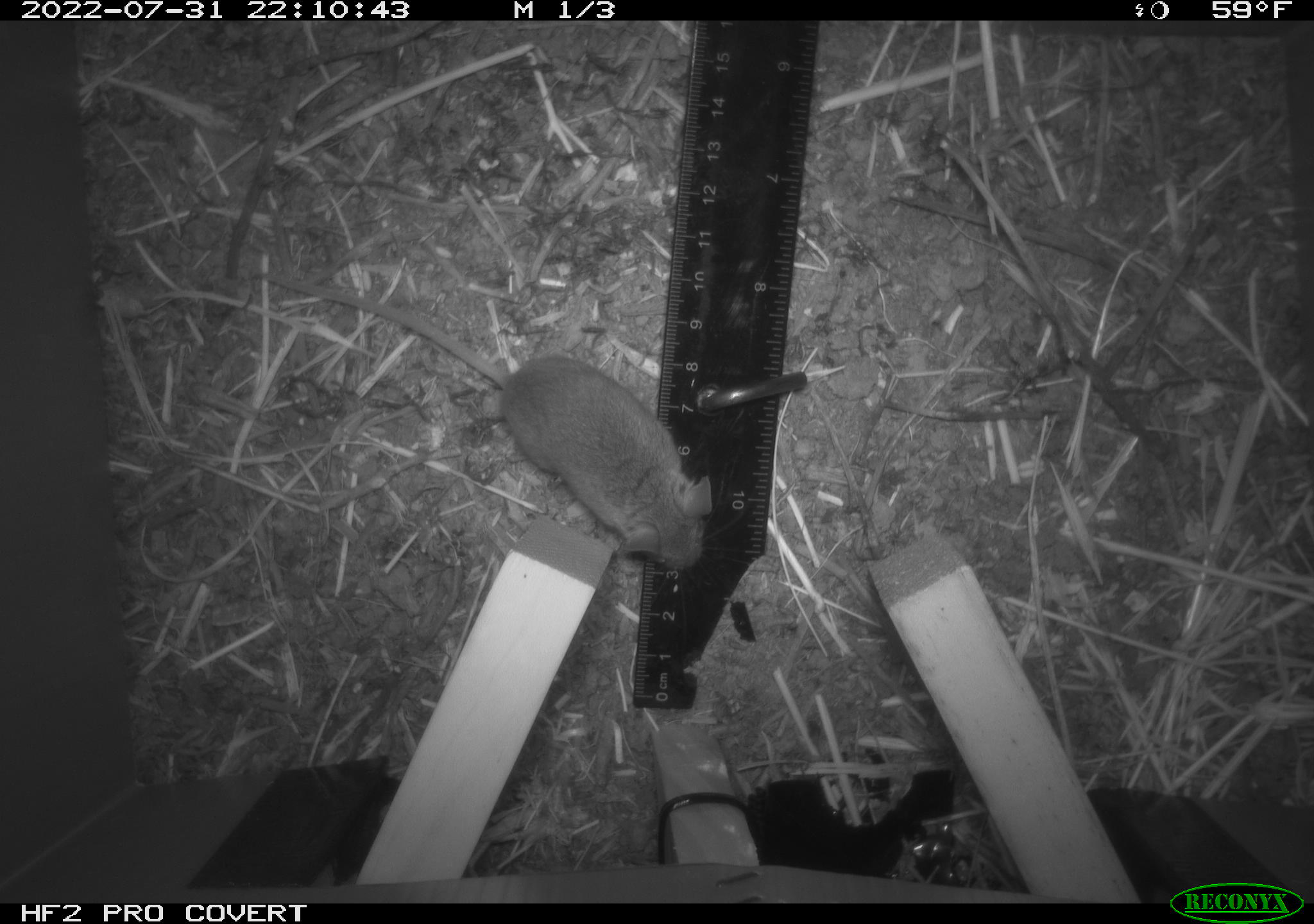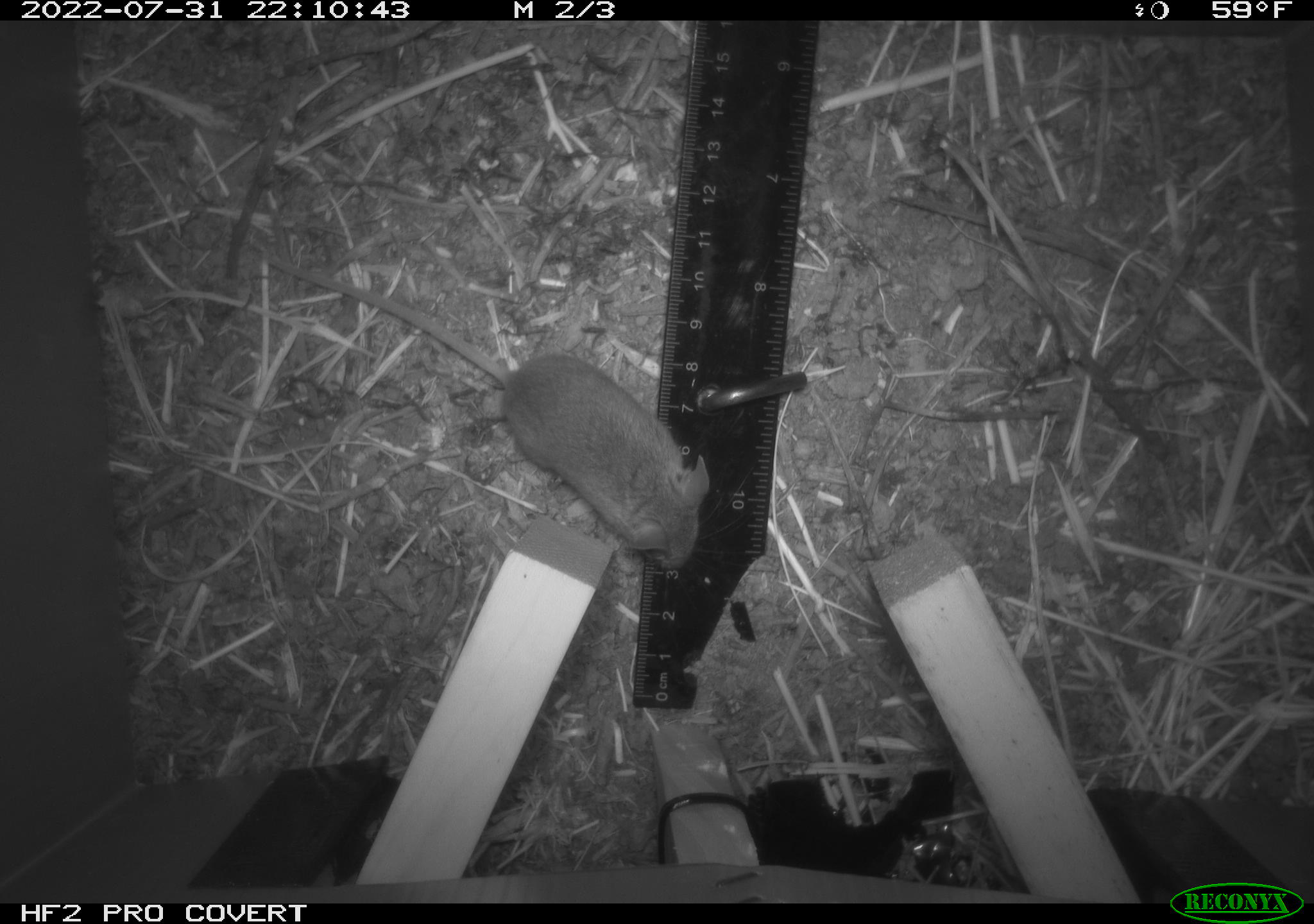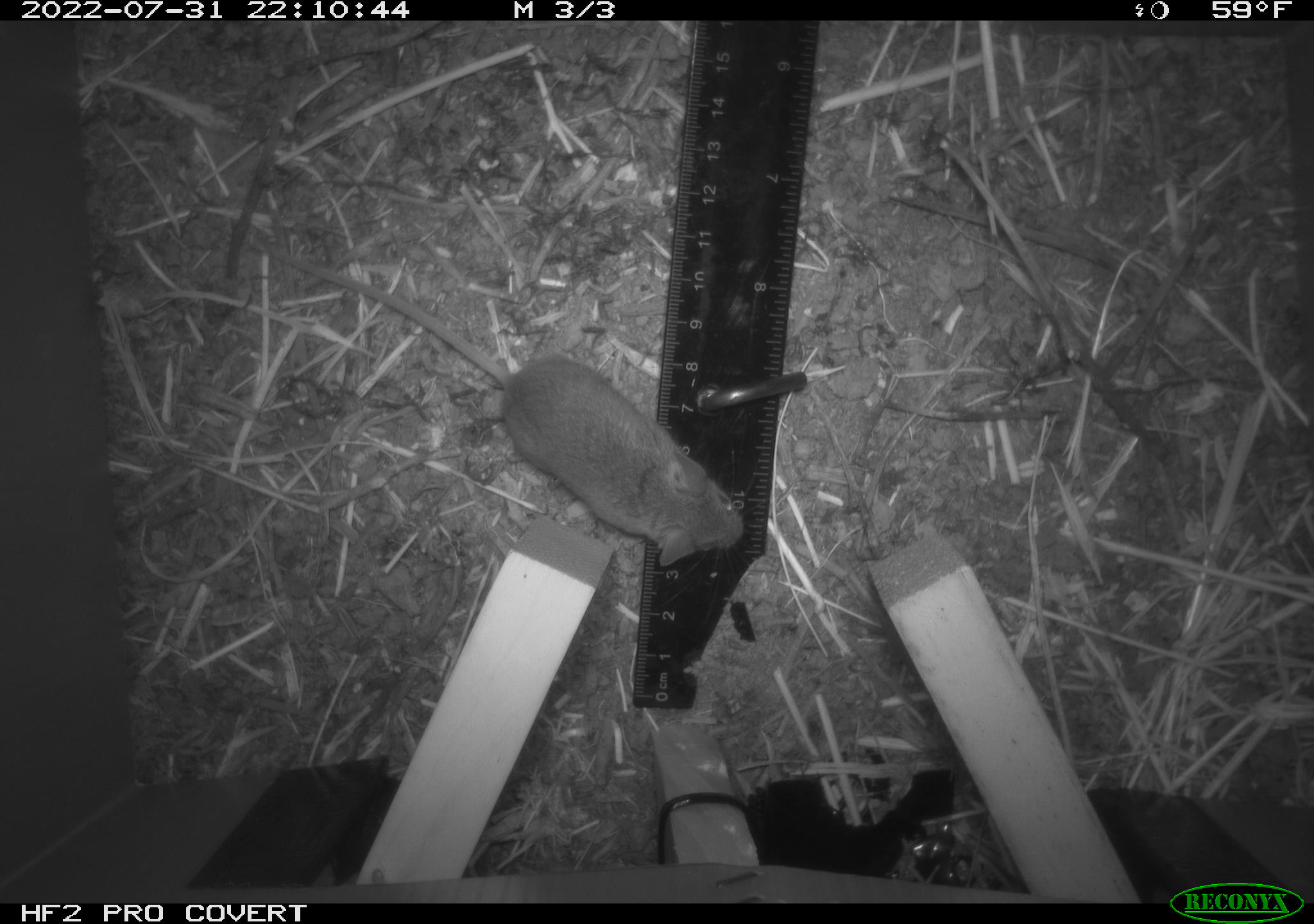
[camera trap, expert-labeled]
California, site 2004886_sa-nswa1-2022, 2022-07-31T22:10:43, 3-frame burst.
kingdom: Animalia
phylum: Chordata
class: Mammalia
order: Rodentia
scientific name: Rodentia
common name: mouse species